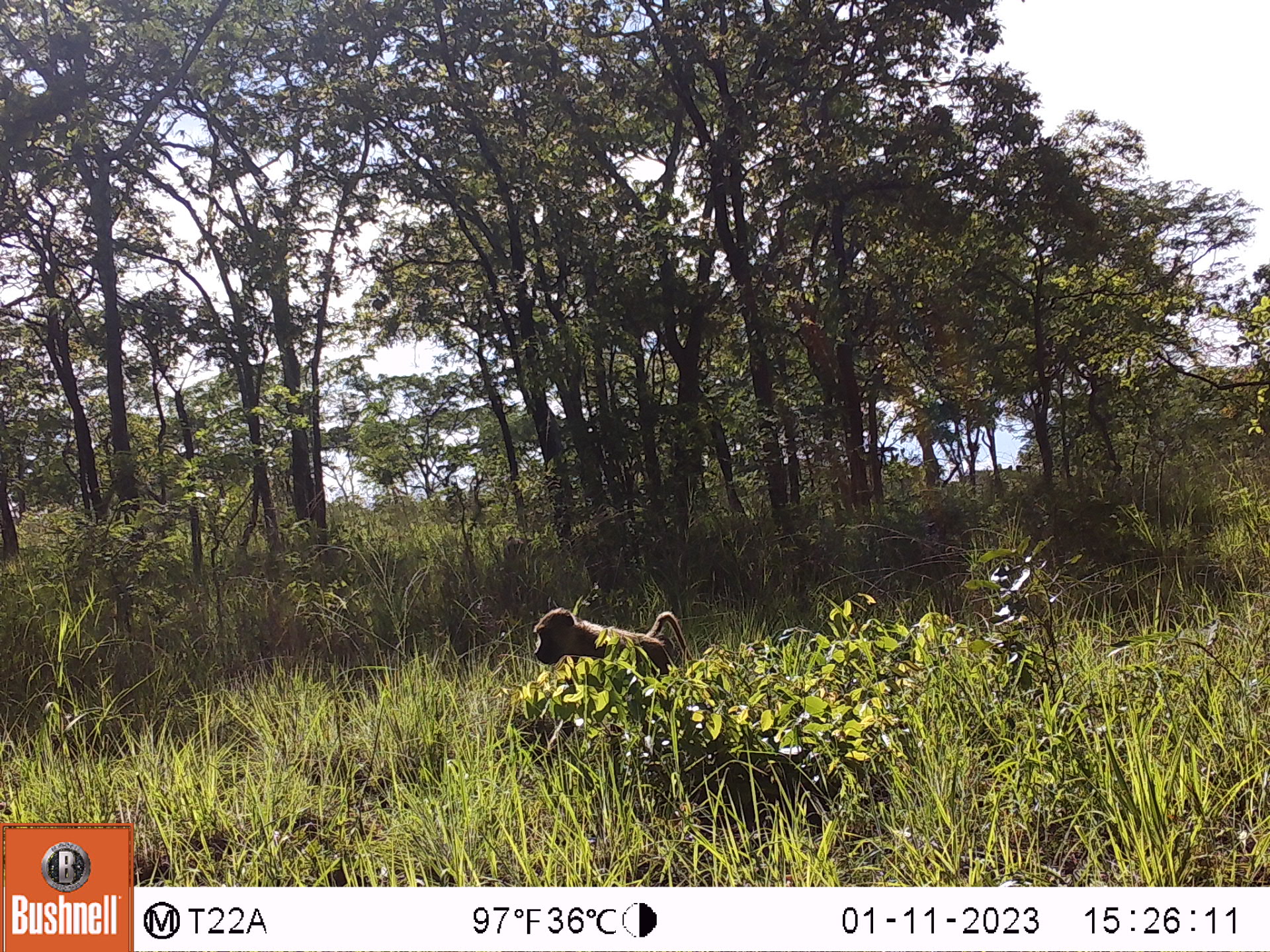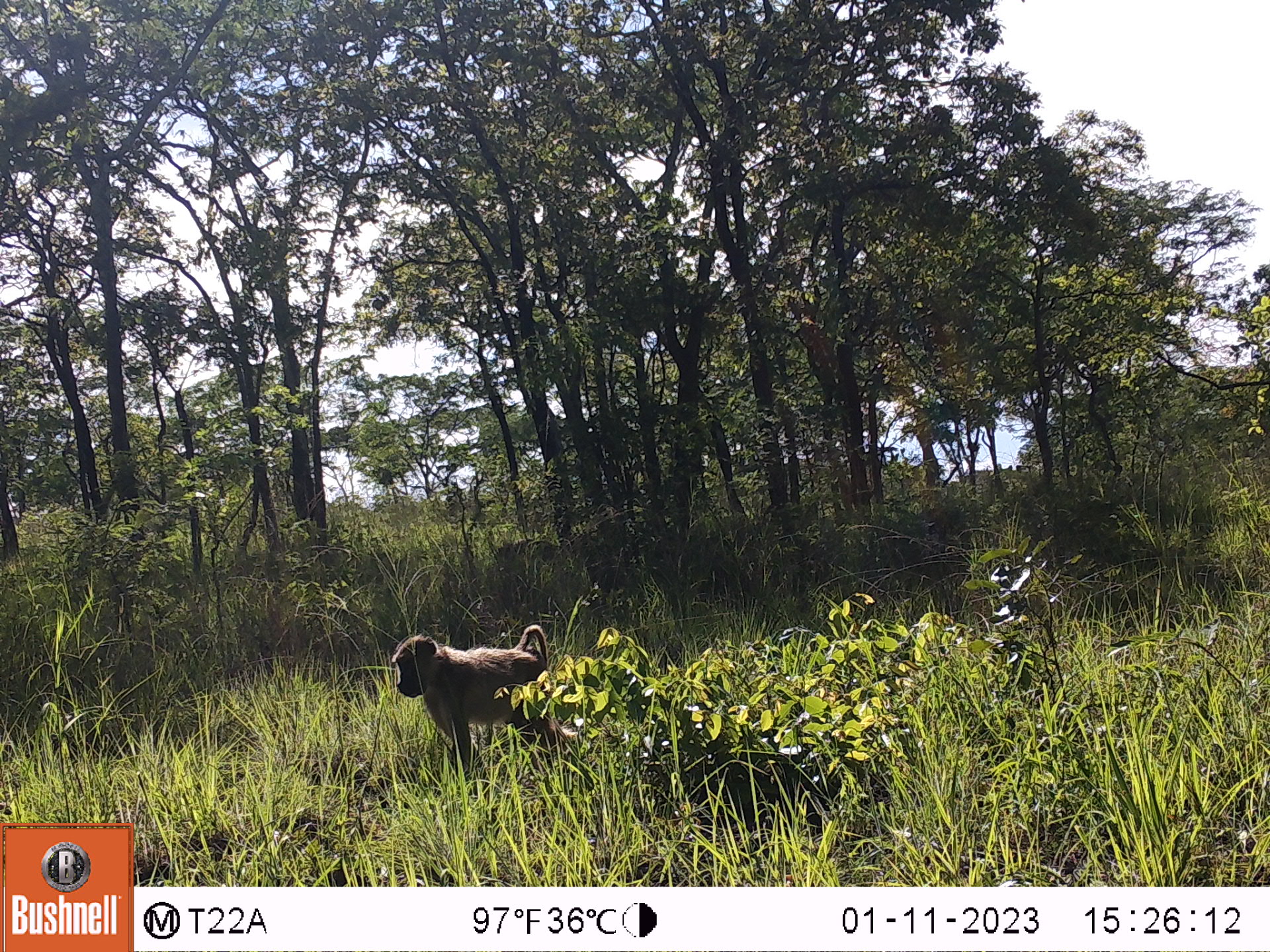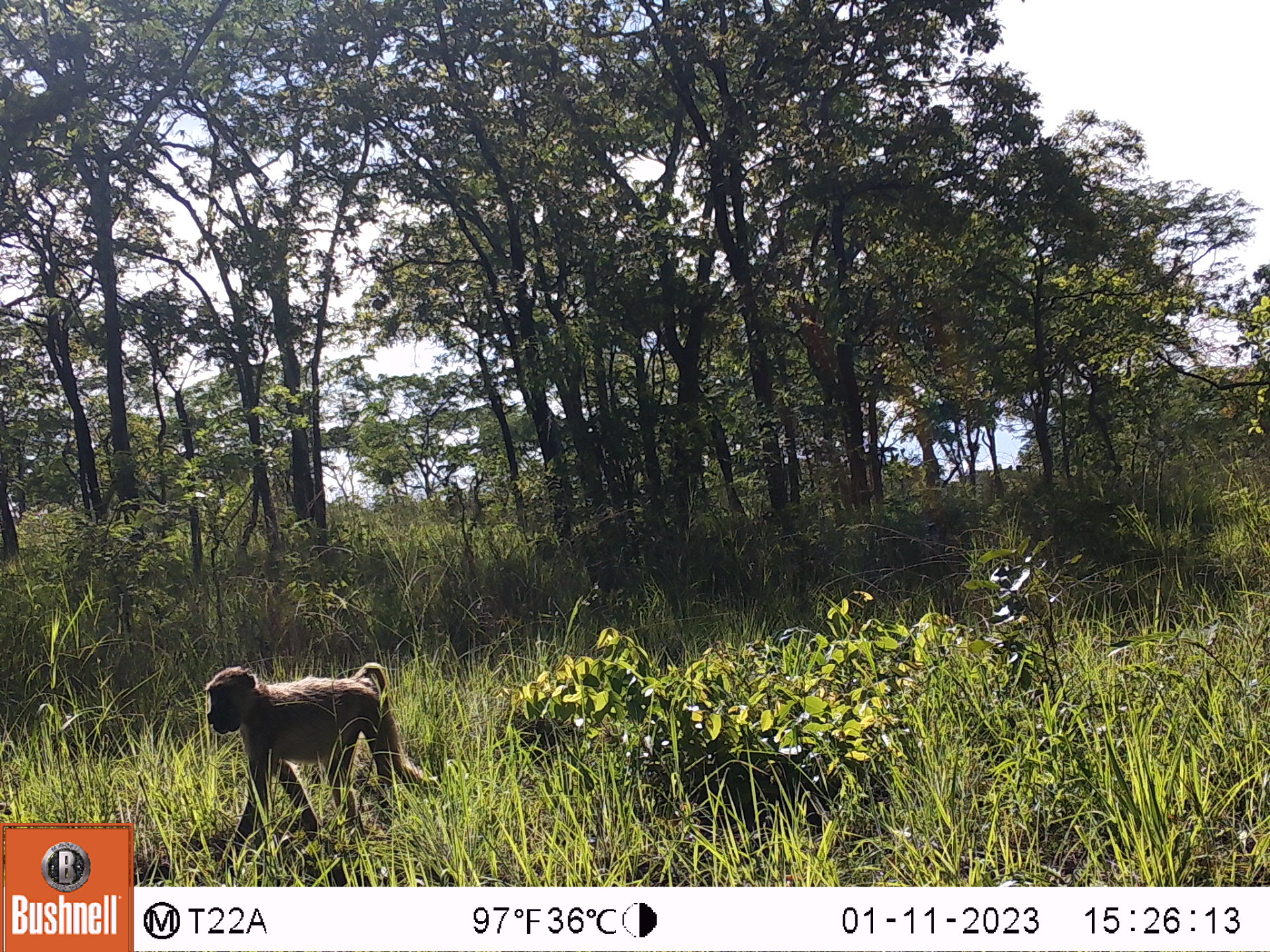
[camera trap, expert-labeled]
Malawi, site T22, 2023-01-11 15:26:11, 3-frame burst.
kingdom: Animalia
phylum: Chordata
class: Mammalia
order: Primates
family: Cercopithecidae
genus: Papio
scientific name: Papio cynocephalus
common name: yellow baboon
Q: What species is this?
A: Yellow baboon (Papio cynocephalus).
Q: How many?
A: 1.